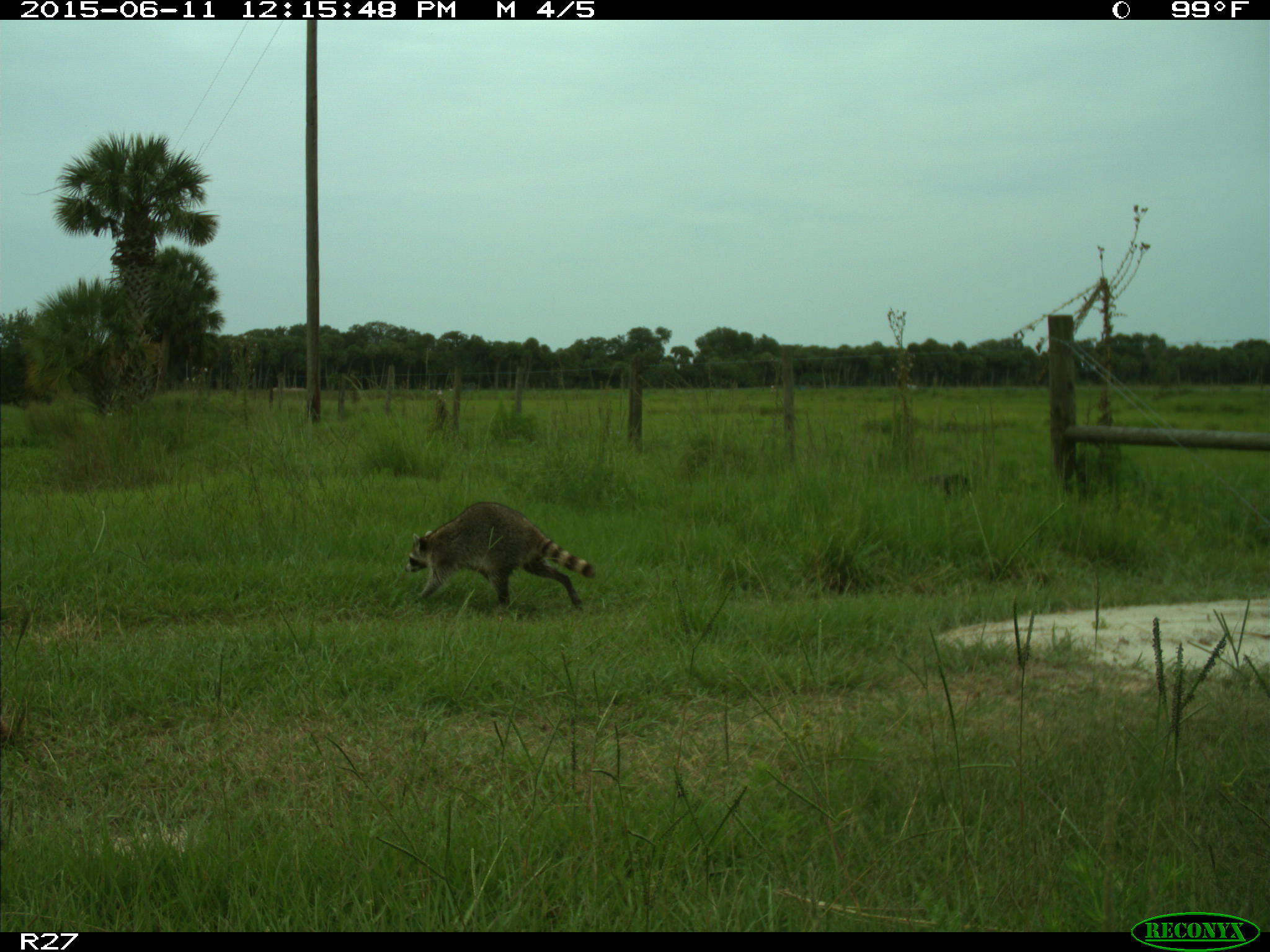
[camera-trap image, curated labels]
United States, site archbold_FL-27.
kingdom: Animalia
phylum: Chordata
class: Mammalia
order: Carnivora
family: Procyonidae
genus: Procyon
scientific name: Procyon lotor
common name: common raccoon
Procyon lotor (common raccoon).